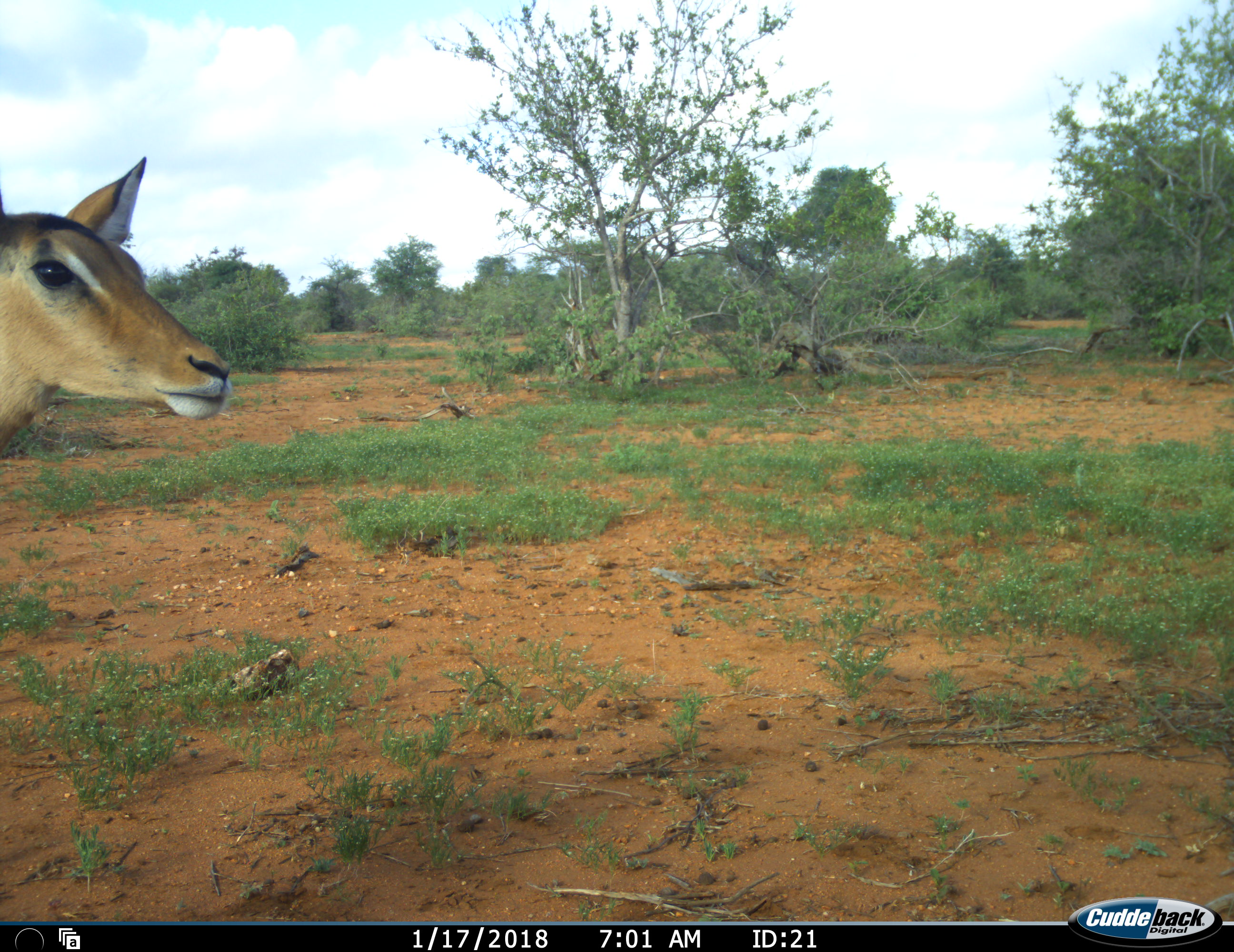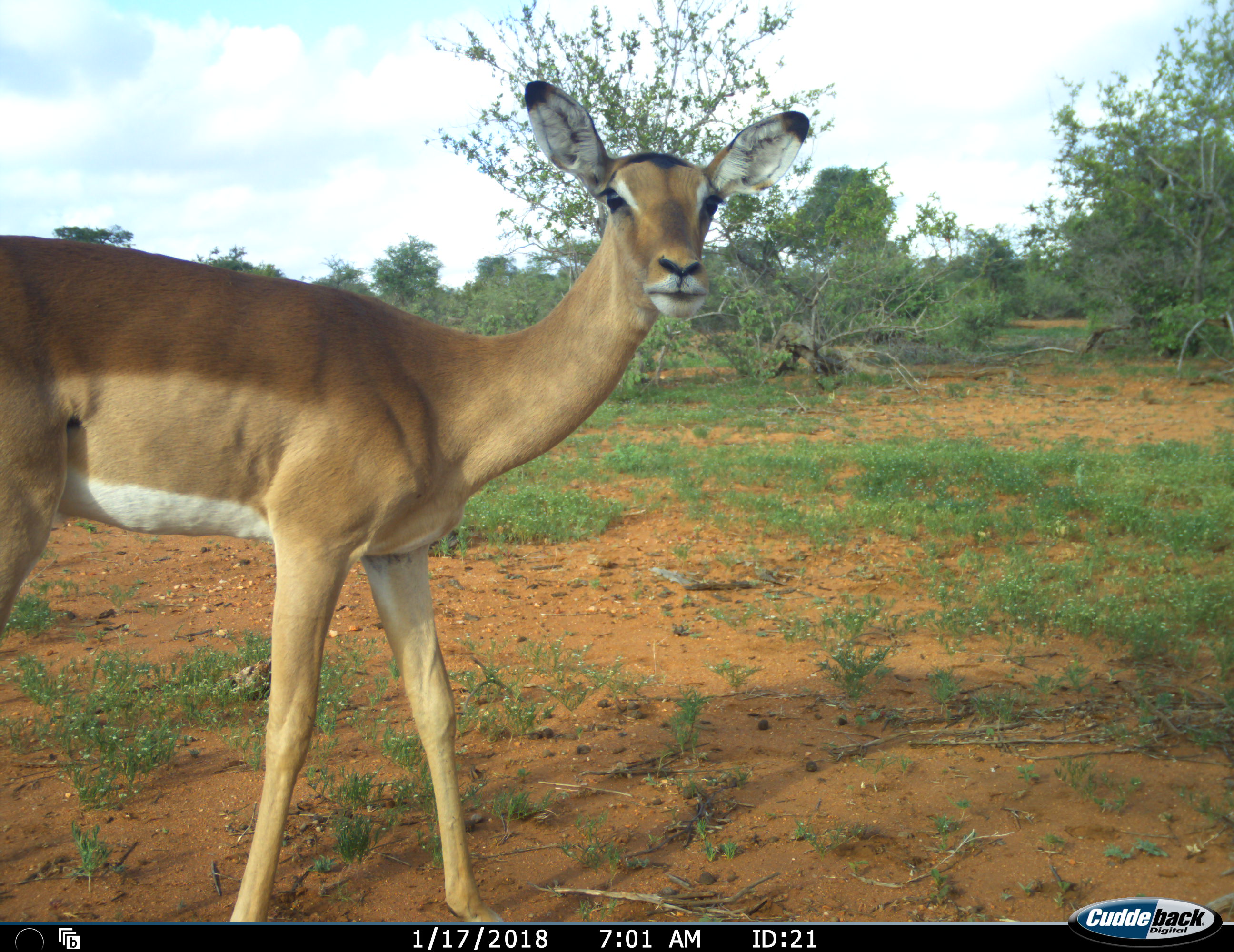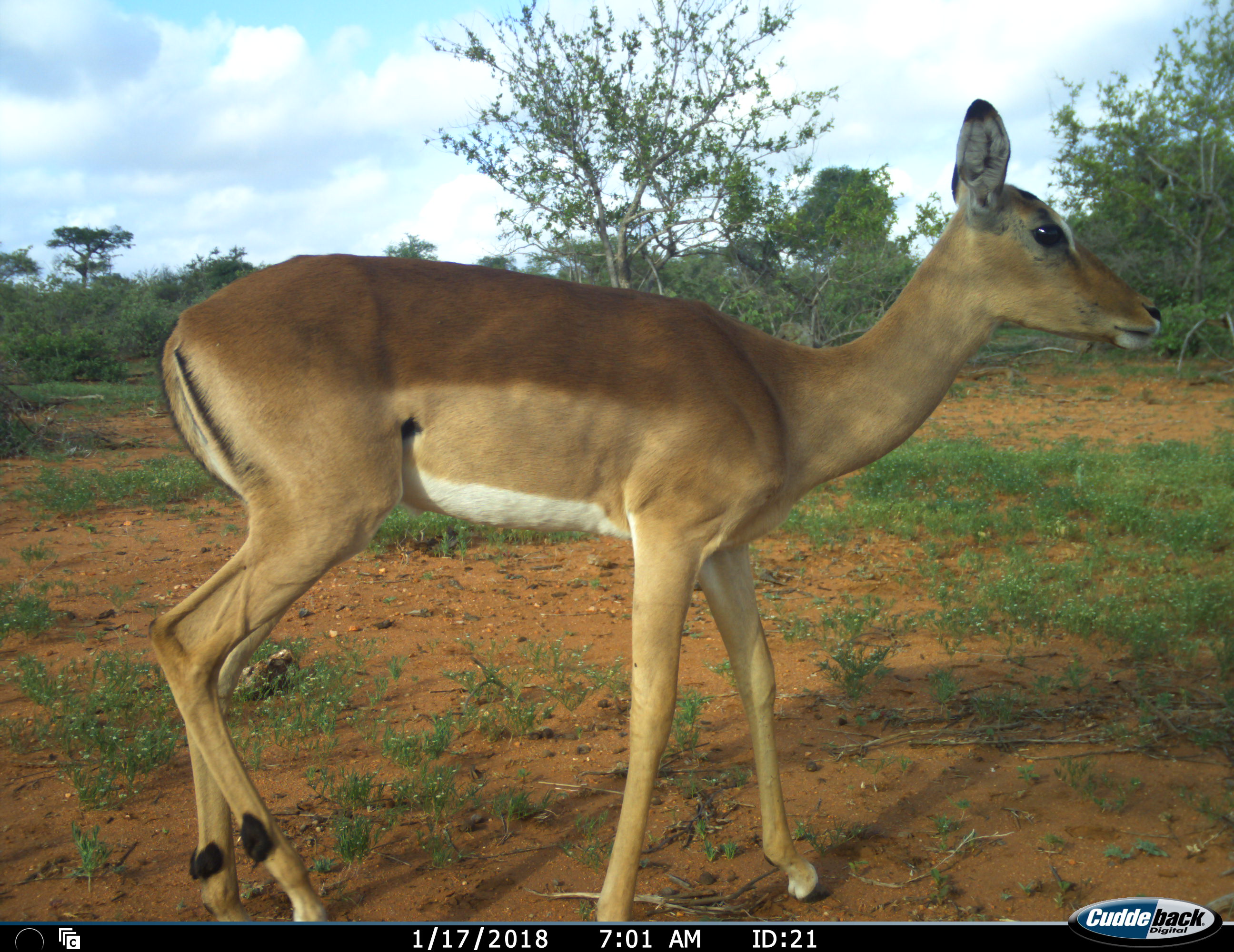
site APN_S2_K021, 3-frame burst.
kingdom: Animalia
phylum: Chordata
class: Mammalia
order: Artiodactyla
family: Bovidae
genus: Aepyceros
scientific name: Aepyceros melampus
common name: impala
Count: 1.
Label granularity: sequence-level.